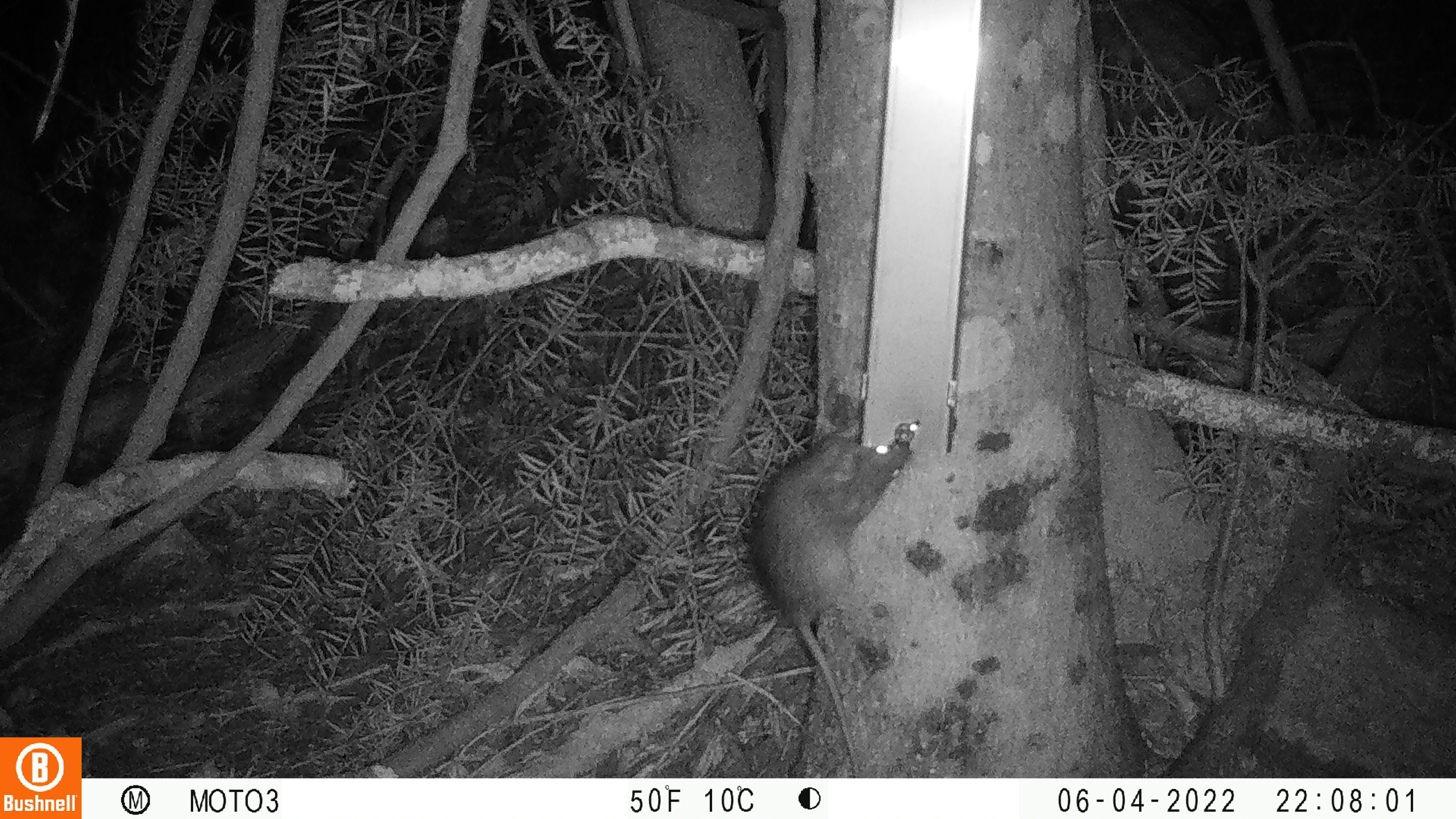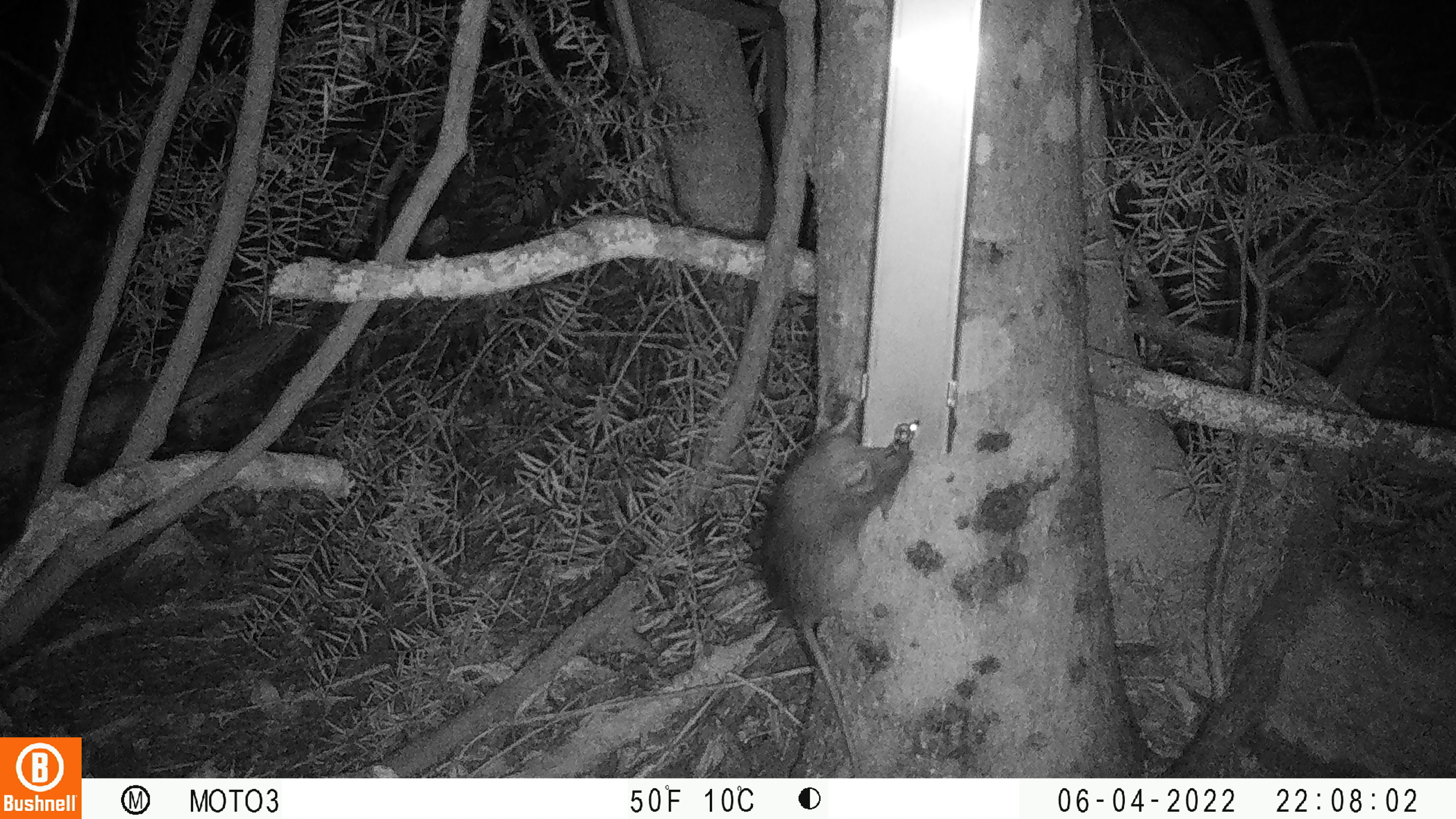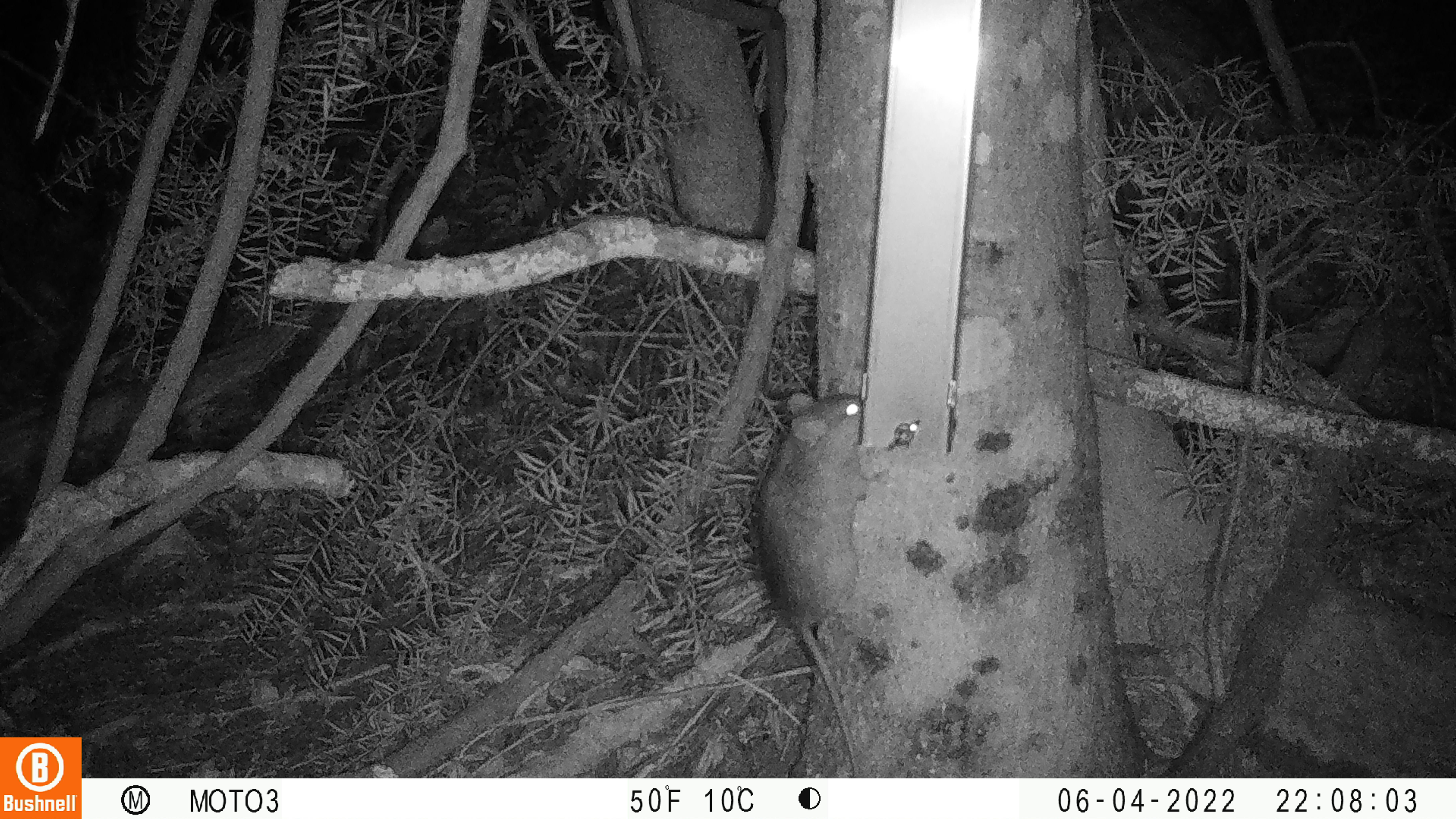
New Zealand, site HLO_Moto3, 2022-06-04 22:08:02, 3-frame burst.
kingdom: Animalia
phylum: Chordata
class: Mammalia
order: Rodentia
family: Muridae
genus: Rattus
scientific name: Rattus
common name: rat